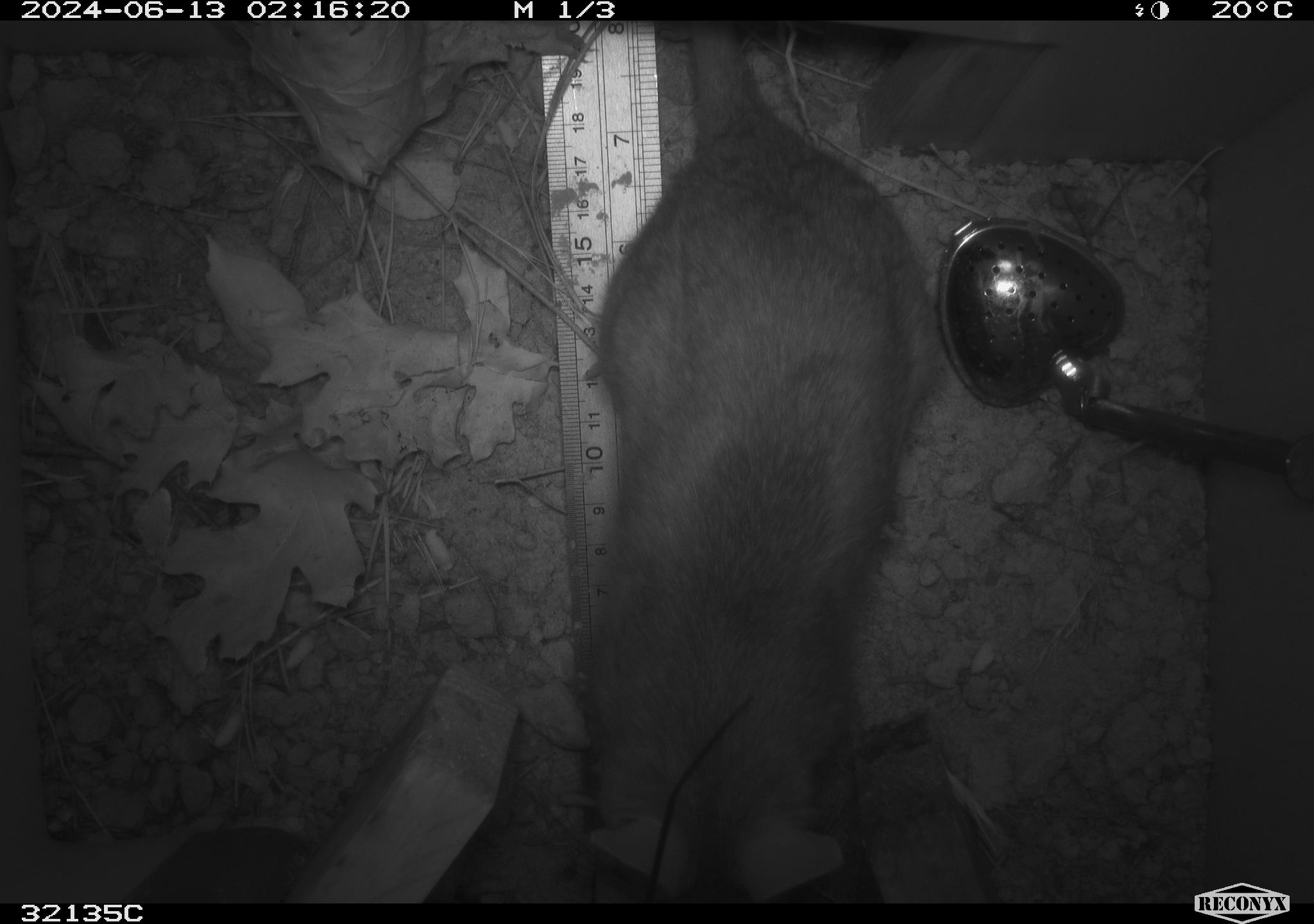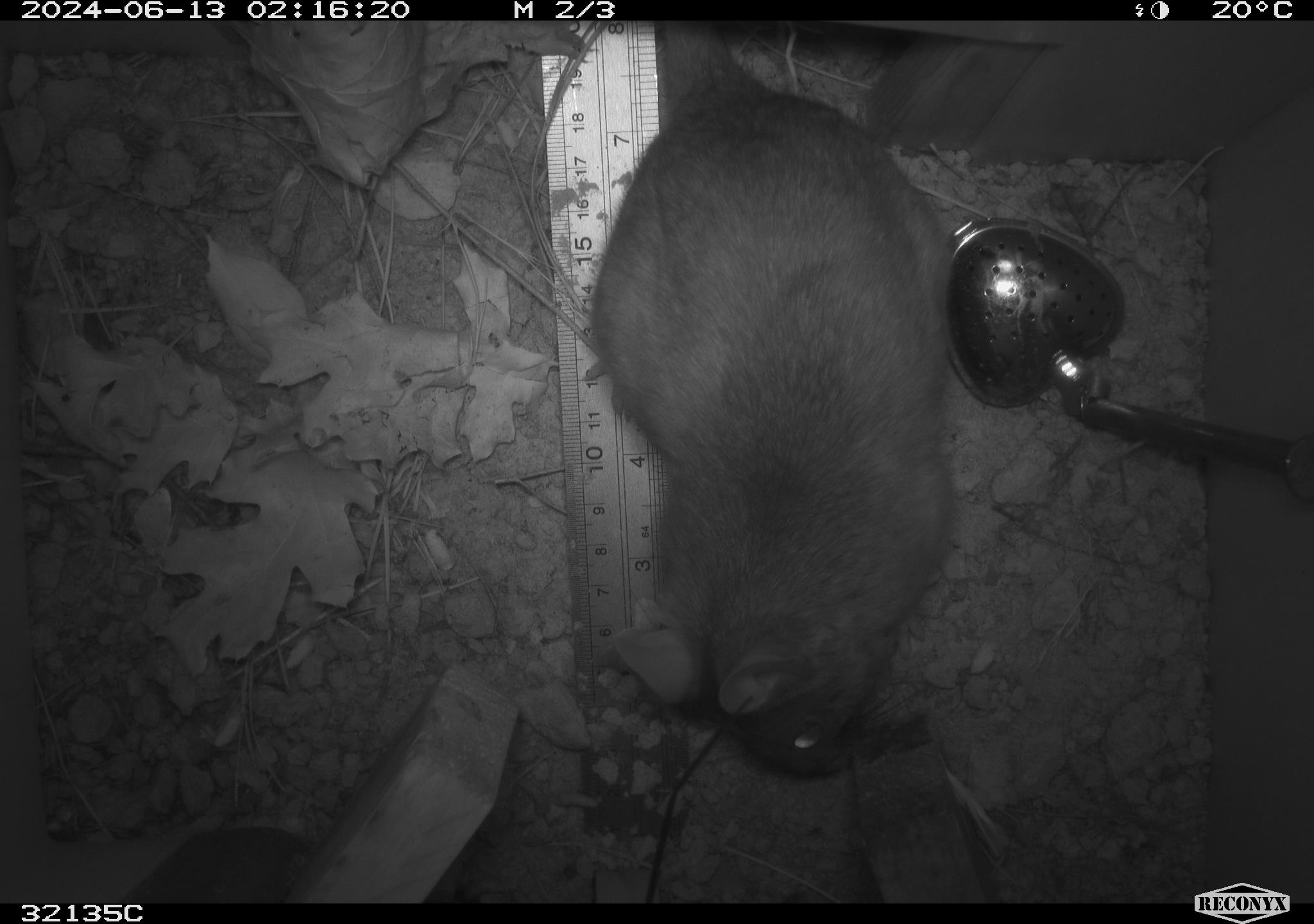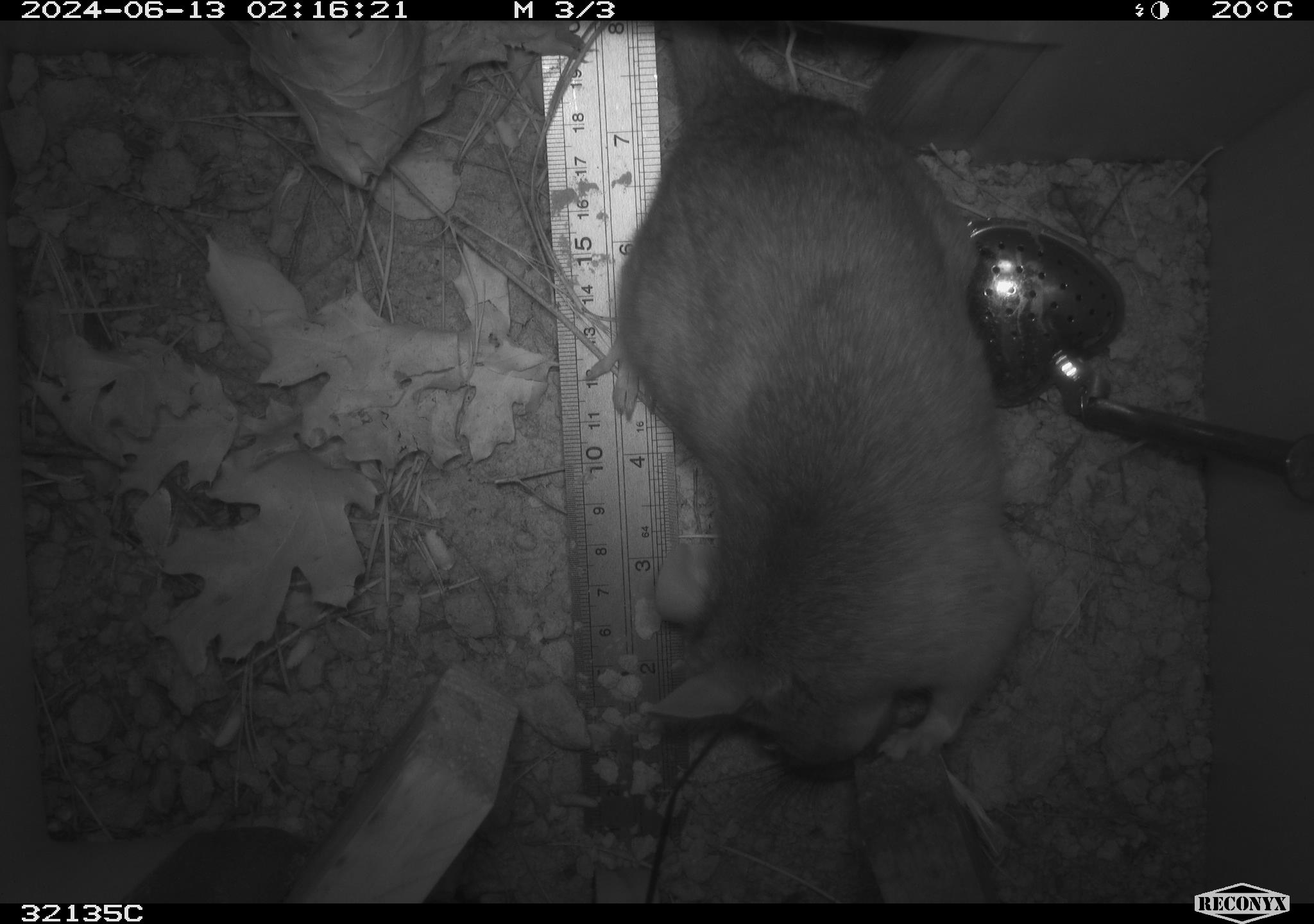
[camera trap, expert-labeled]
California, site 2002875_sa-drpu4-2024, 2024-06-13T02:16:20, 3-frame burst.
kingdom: Animalia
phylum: Chordata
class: Mammalia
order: Rodentia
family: Cricetidae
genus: Neotoma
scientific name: Neotoma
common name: pack rat or woodrat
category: neotoma species